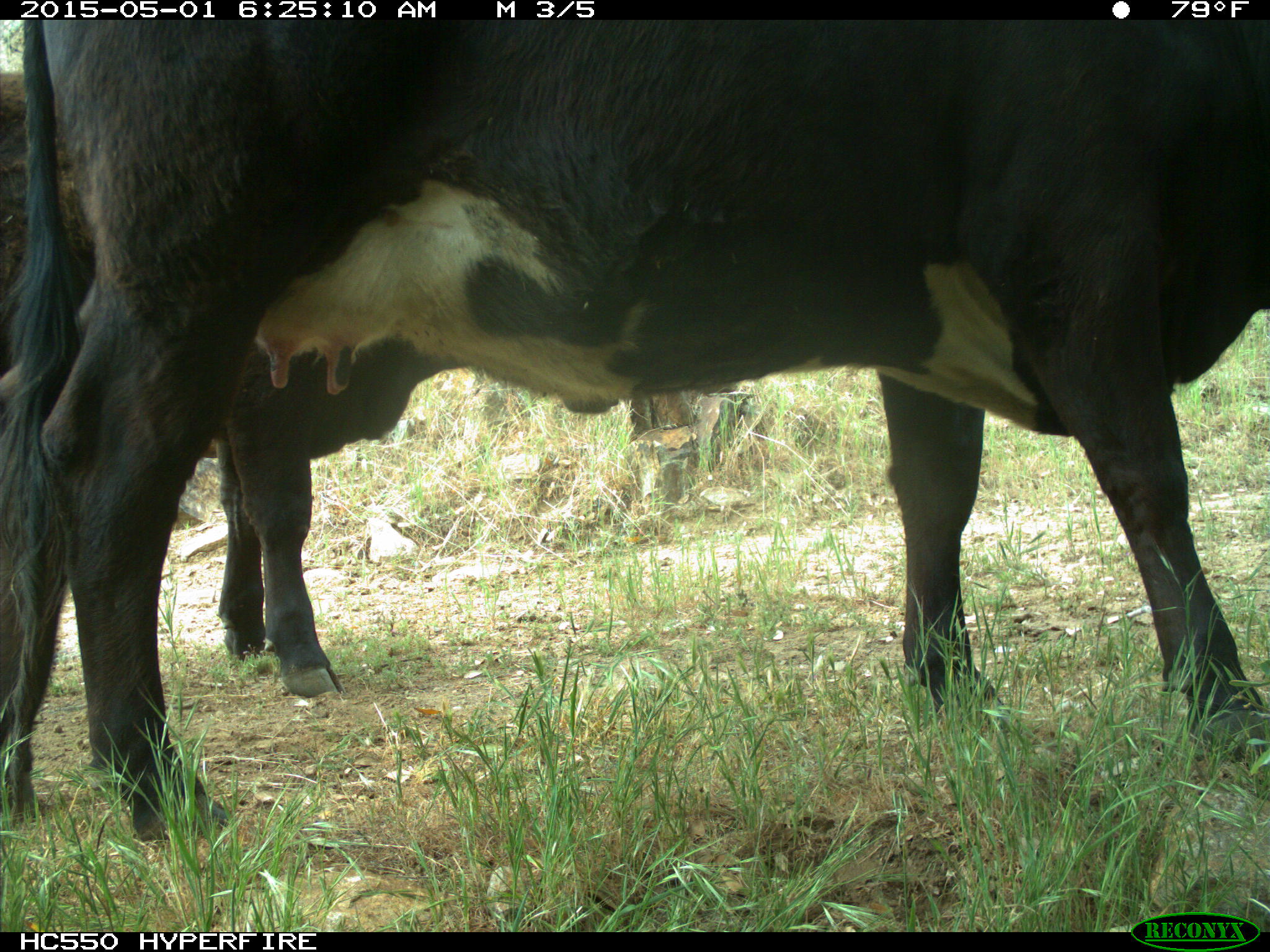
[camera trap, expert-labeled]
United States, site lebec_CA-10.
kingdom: Animalia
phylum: Chordata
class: Mammalia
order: Artiodactyla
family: Bovidae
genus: Bos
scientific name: Bos taurus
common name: domestic cow